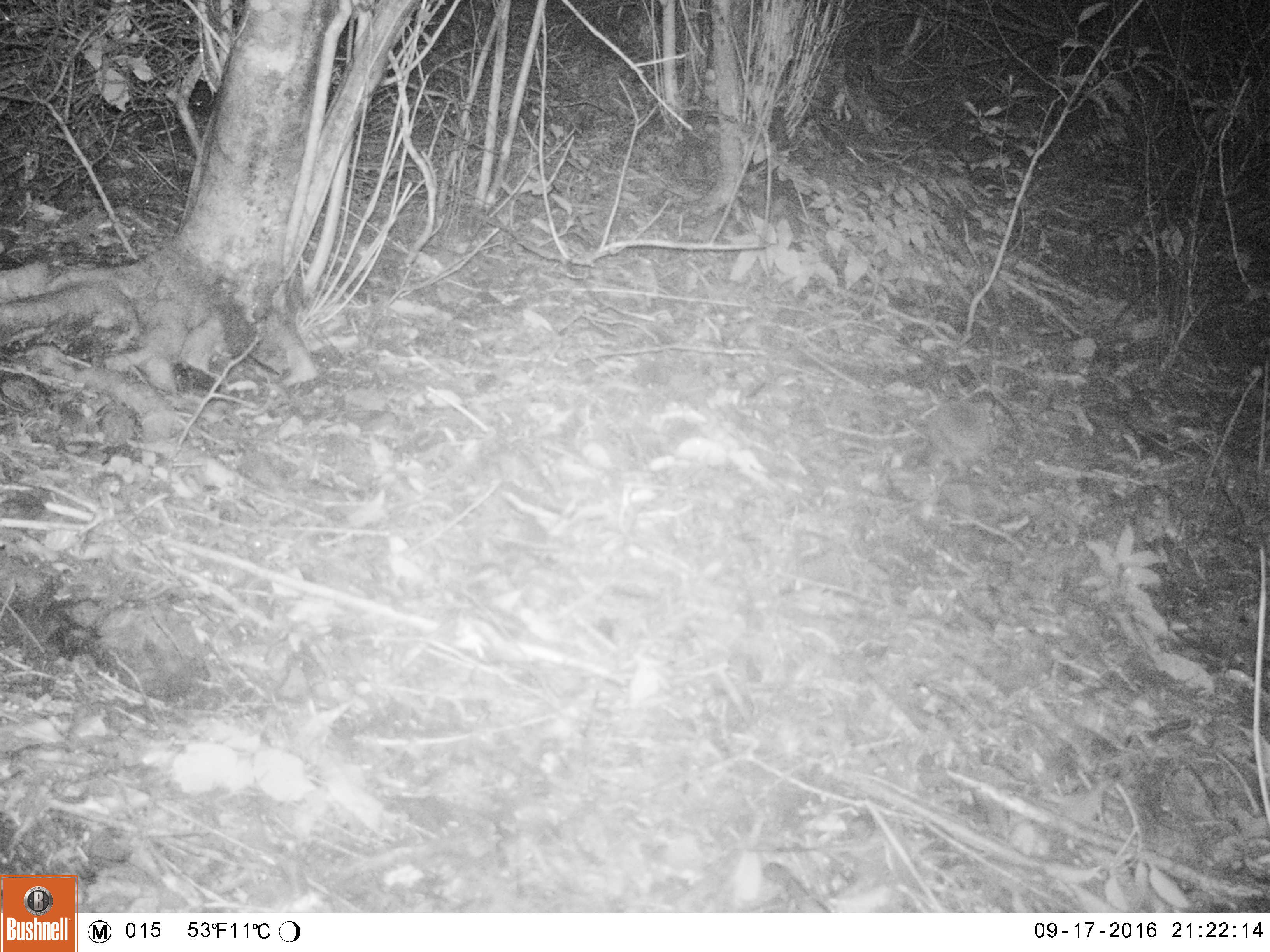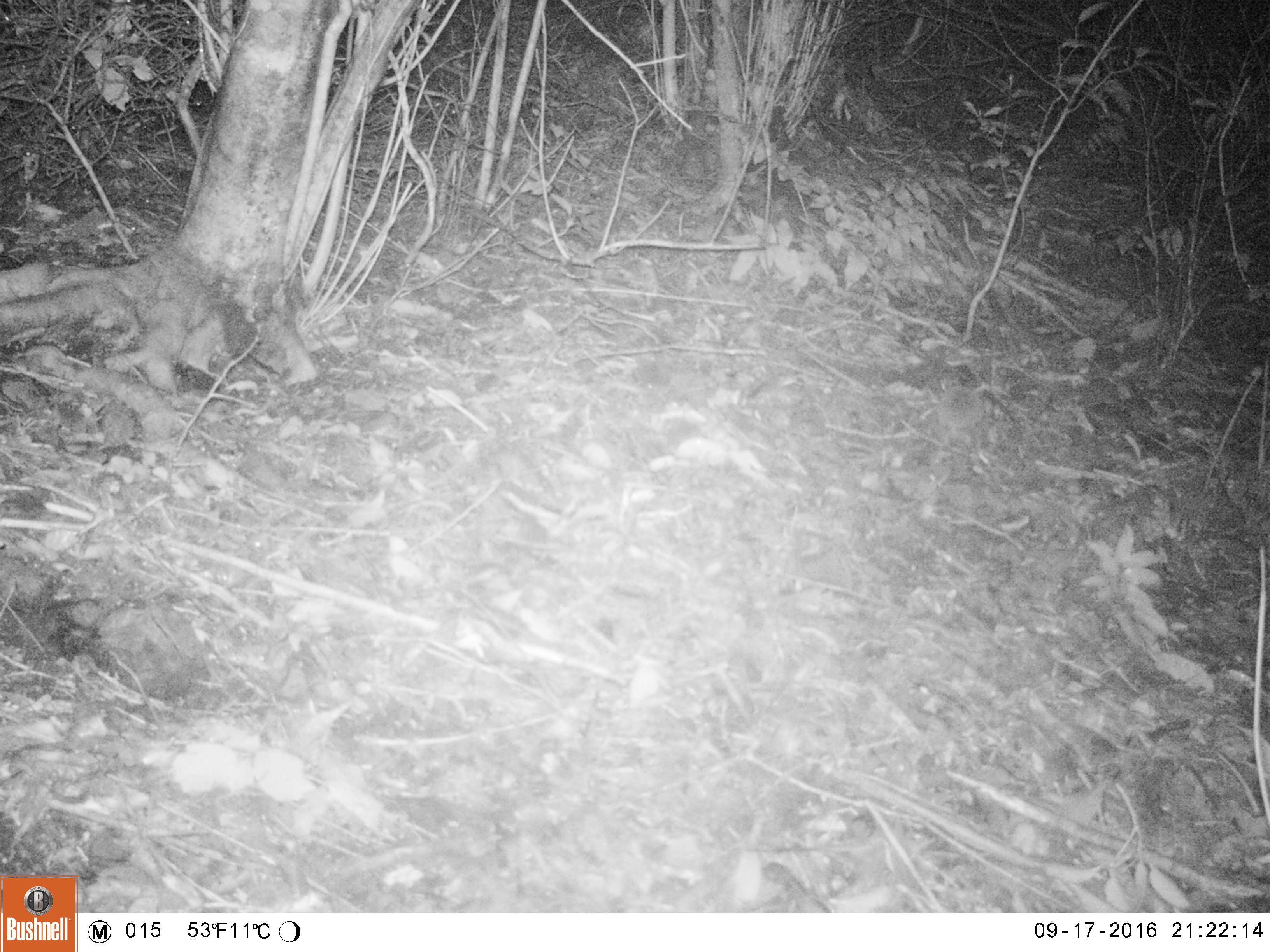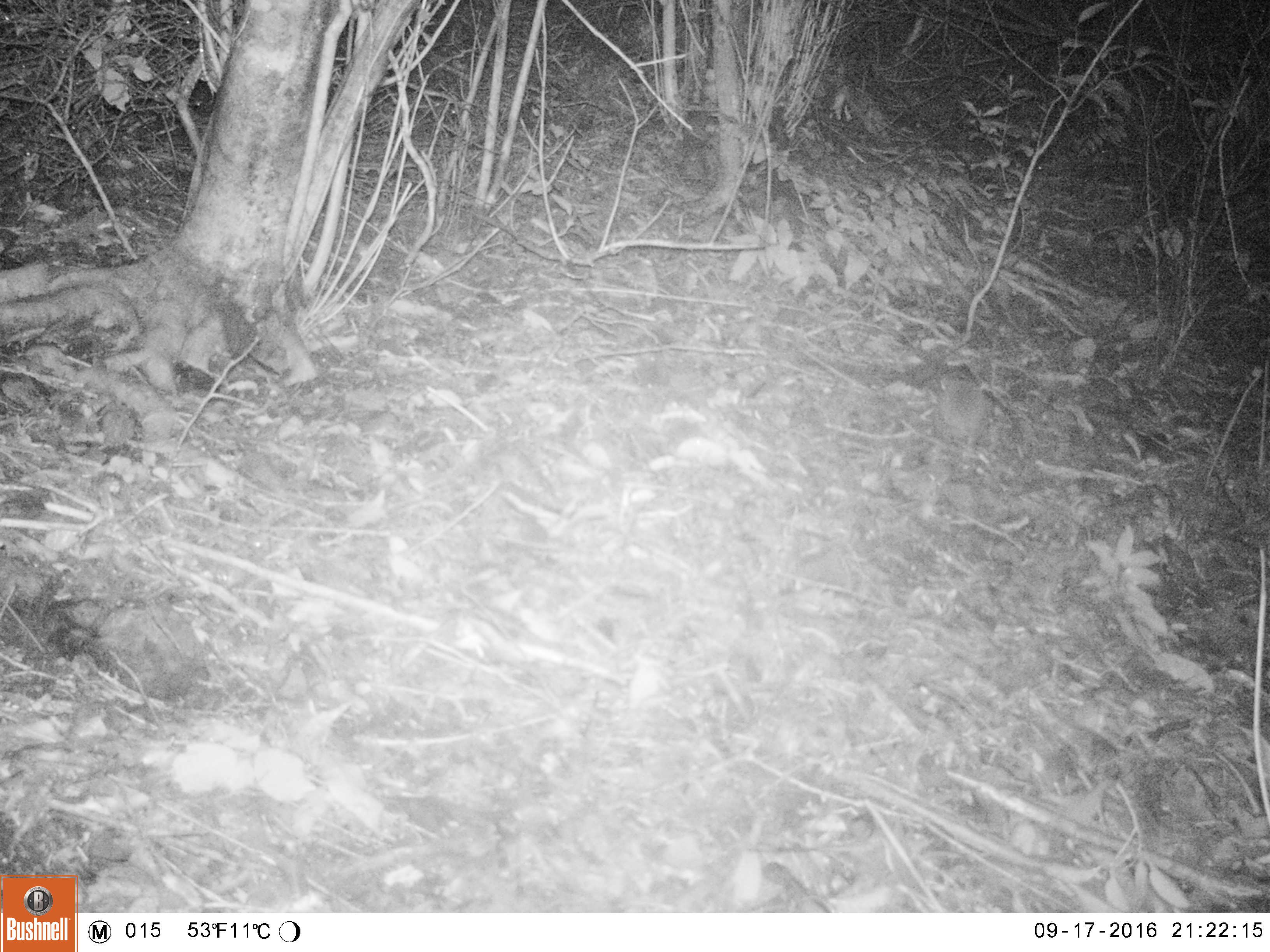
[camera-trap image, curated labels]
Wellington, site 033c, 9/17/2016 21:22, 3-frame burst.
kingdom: Animalia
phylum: Chordata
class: Mammalia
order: Eulipotyphla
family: Erinaceidae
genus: Erinaceus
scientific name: Erinaceus europaeus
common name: hedgehog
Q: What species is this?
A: Hedgehog (Erinaceus europaeus).